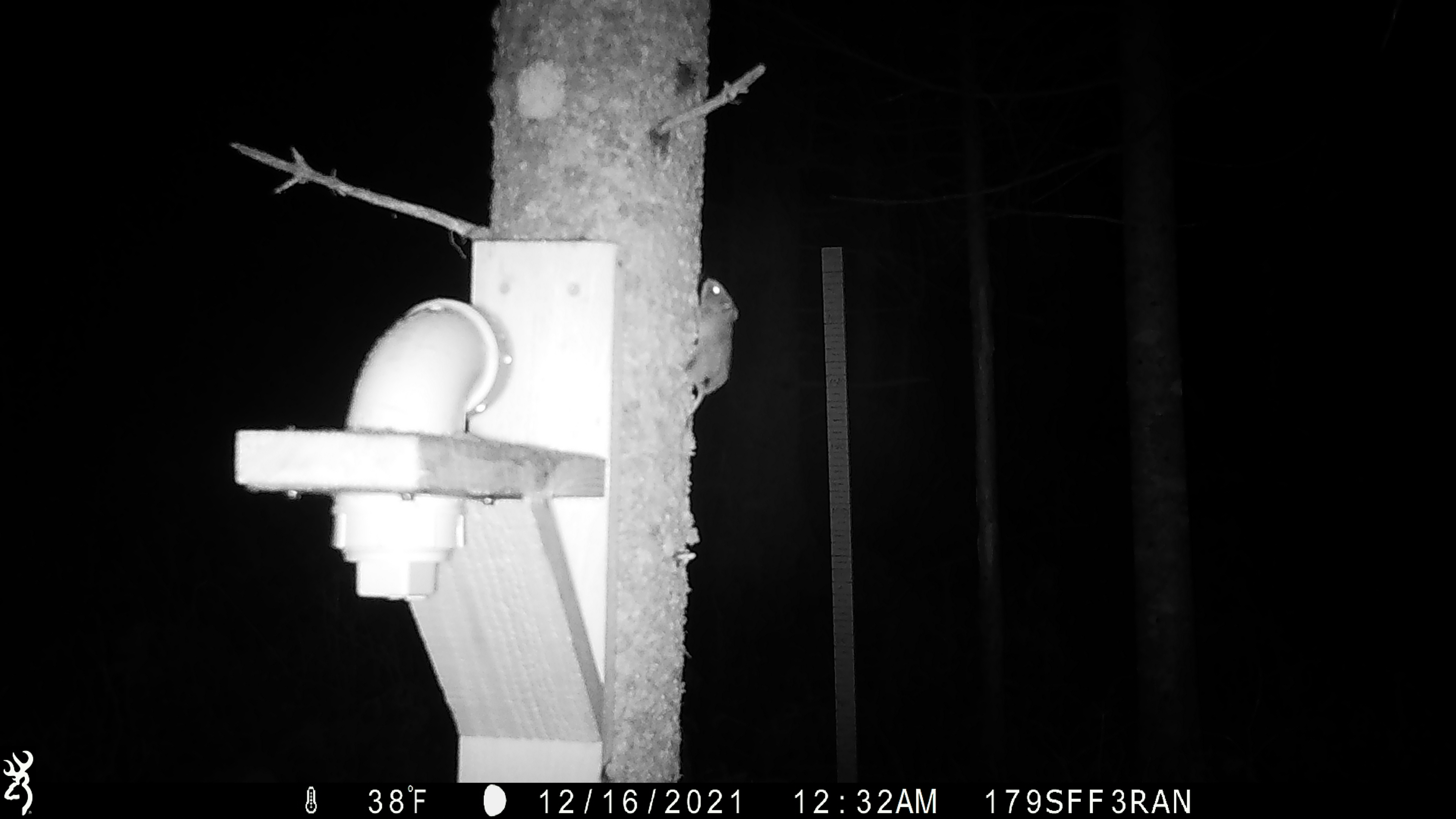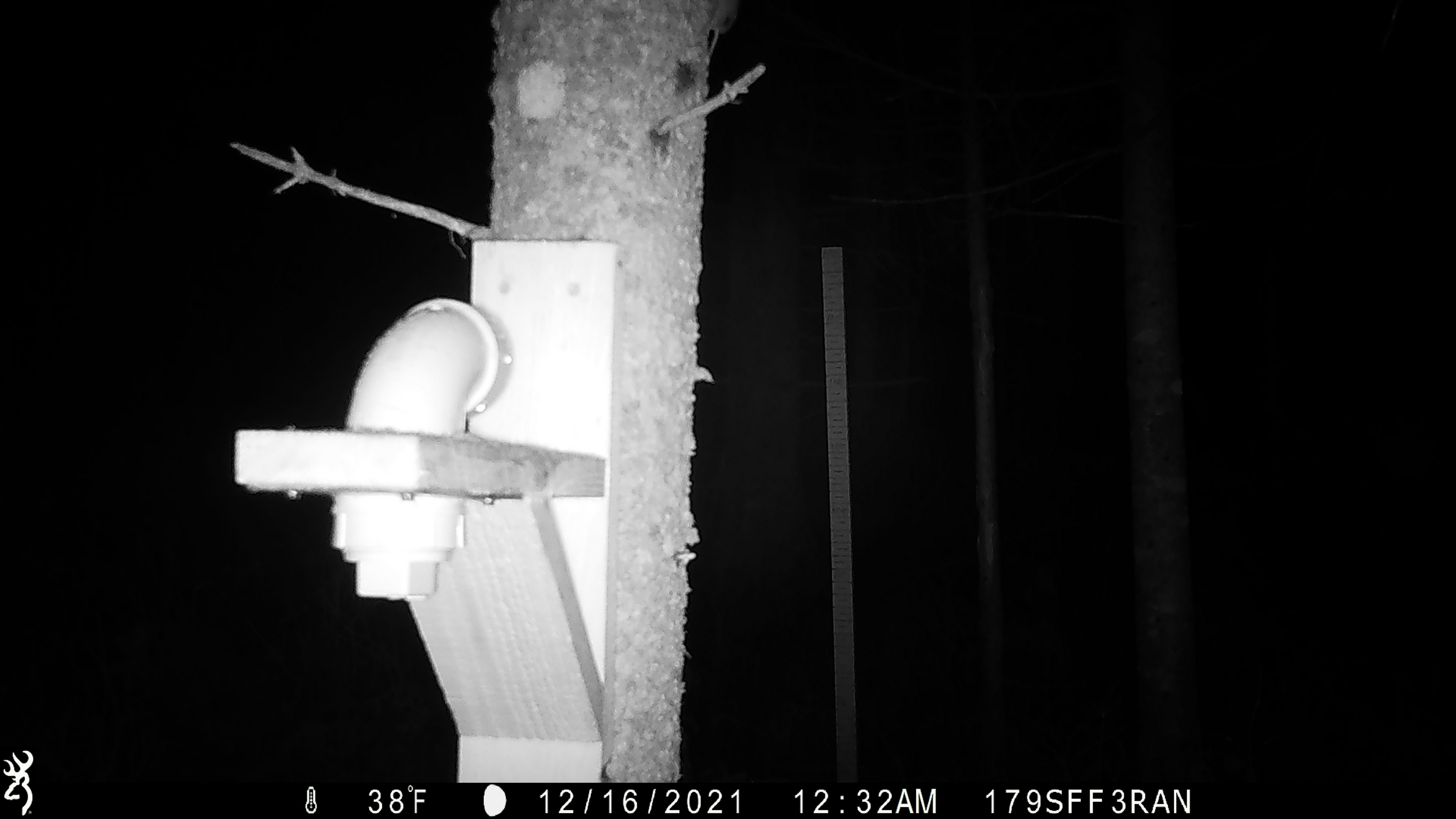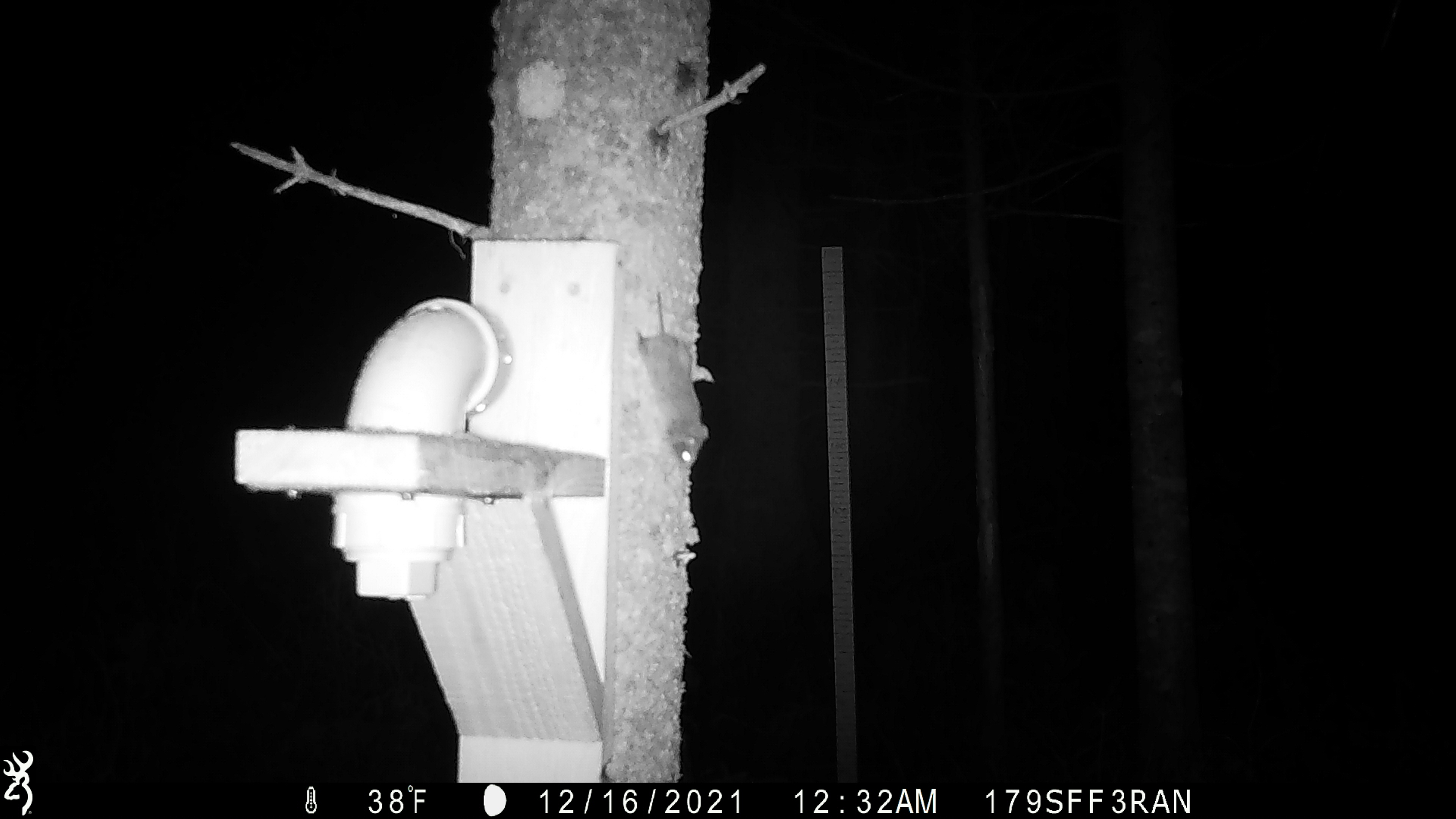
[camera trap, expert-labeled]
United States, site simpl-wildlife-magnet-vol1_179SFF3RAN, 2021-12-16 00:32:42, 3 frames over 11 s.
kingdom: Animalia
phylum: Chordata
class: Mammalia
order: Rodentia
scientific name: Rodentia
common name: mouse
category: mouse sp.